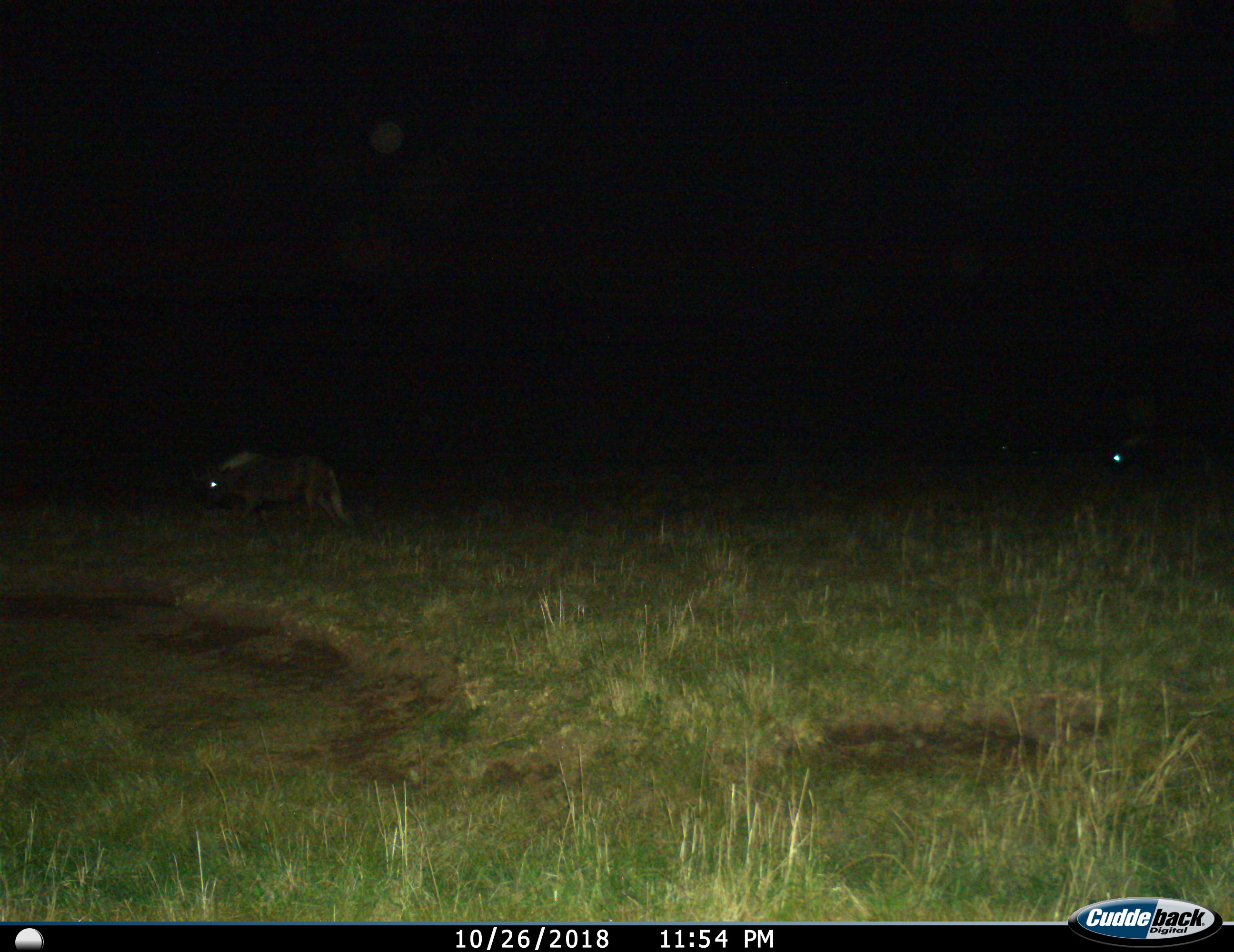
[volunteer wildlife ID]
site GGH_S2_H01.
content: unidentified animal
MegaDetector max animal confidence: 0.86